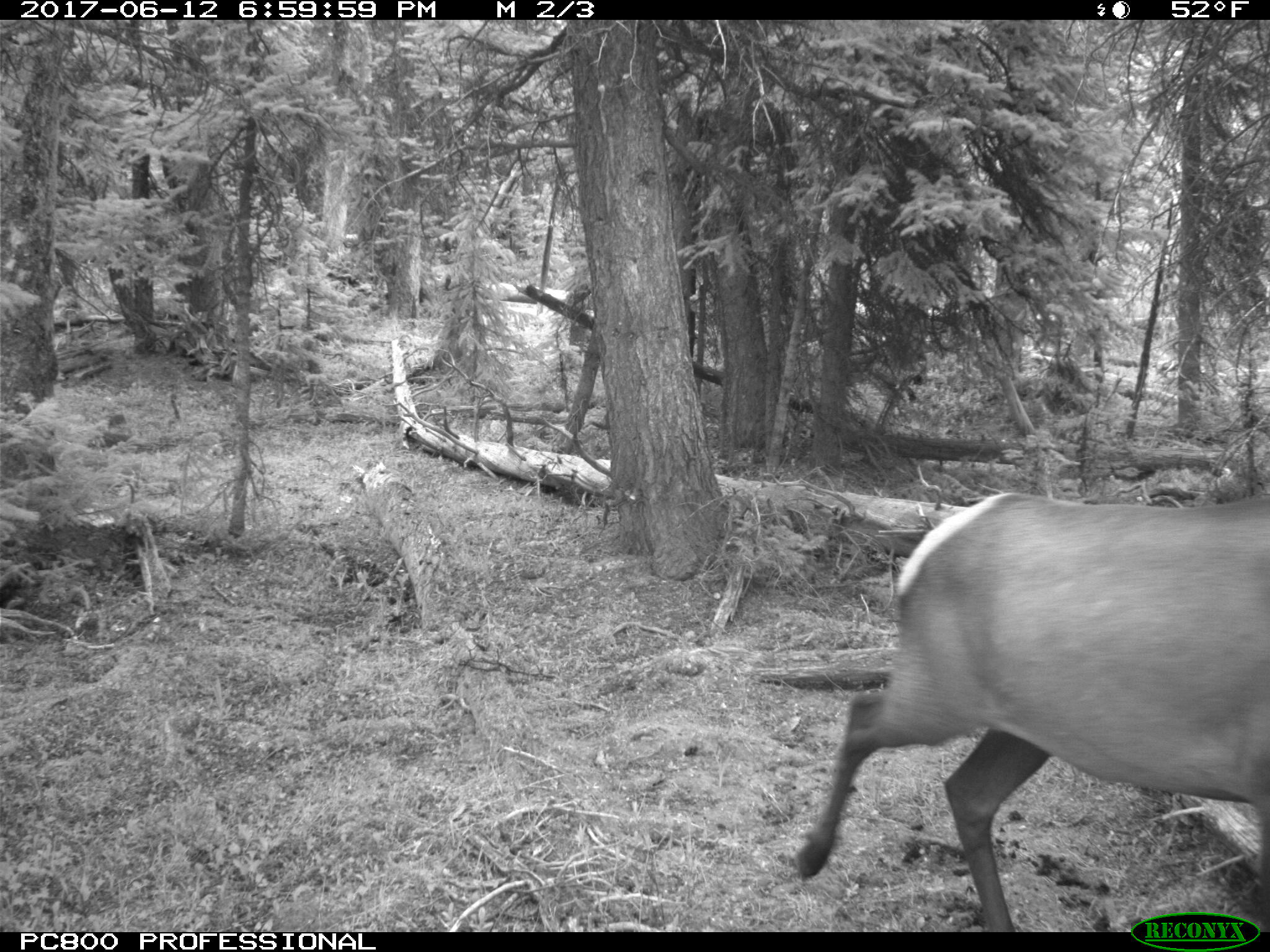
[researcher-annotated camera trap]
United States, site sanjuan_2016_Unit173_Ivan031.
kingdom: Animalia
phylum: Chordata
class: Mammalia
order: Artiodactyla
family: Cervidae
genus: Cervus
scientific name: Cervus elaphus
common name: red deer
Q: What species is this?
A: Cervus elaphus (red deer).